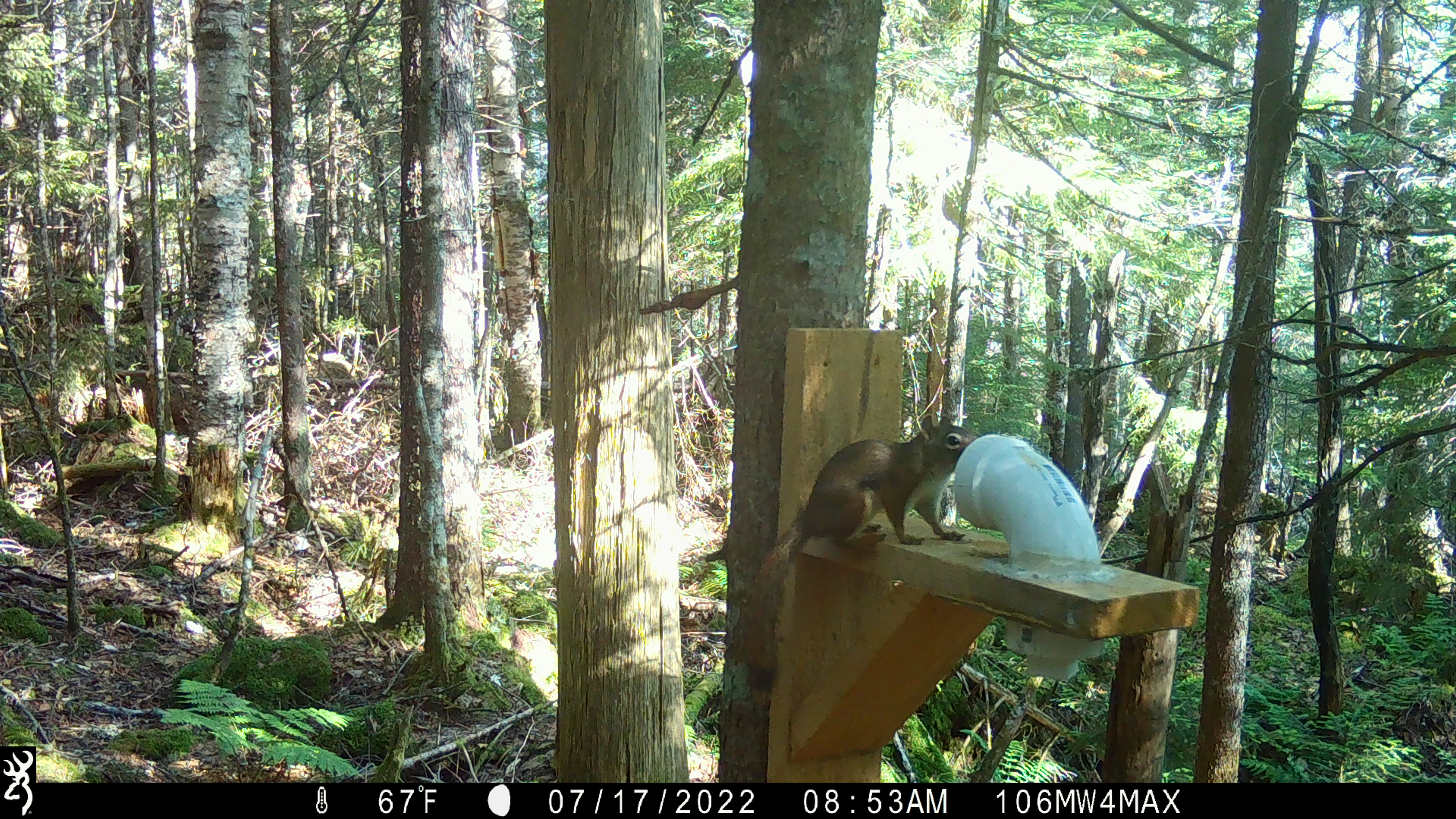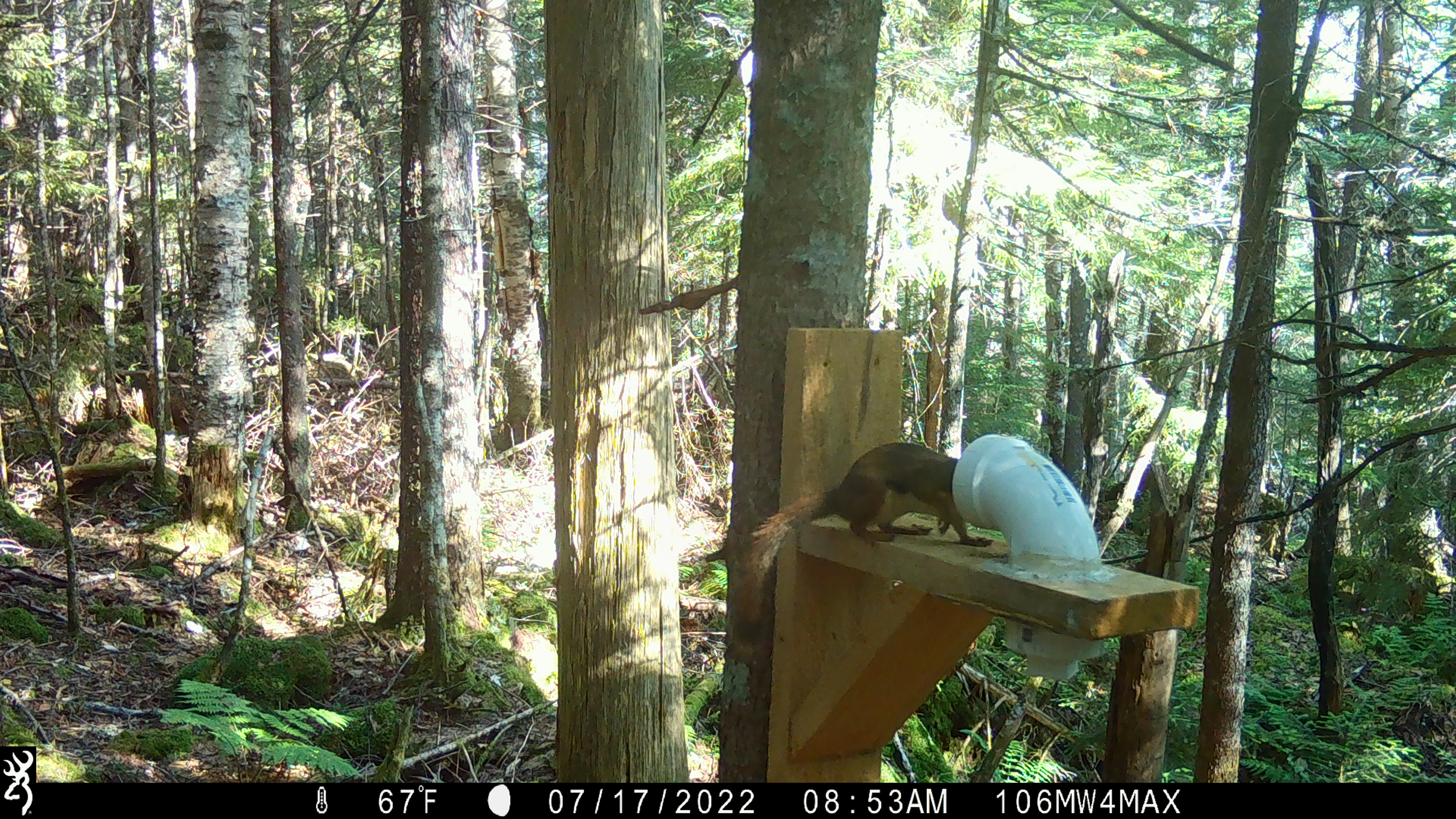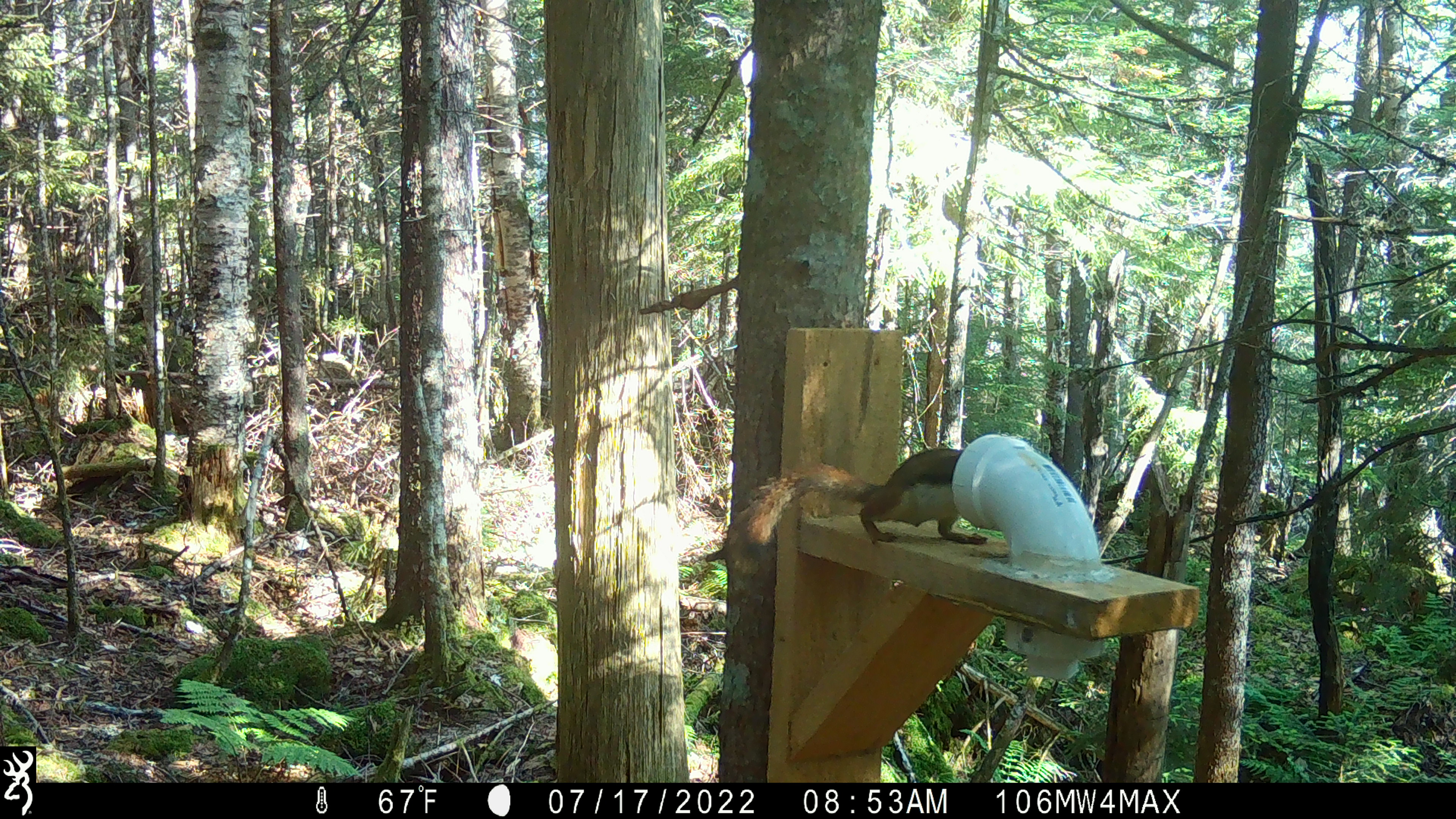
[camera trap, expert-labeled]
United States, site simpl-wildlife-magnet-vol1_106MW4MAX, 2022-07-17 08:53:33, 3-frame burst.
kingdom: Animalia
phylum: Chordata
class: Mammalia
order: Rodentia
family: Sciuridae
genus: Tamiasciurus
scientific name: Tamiasciurus hudsonicus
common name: red squirrel